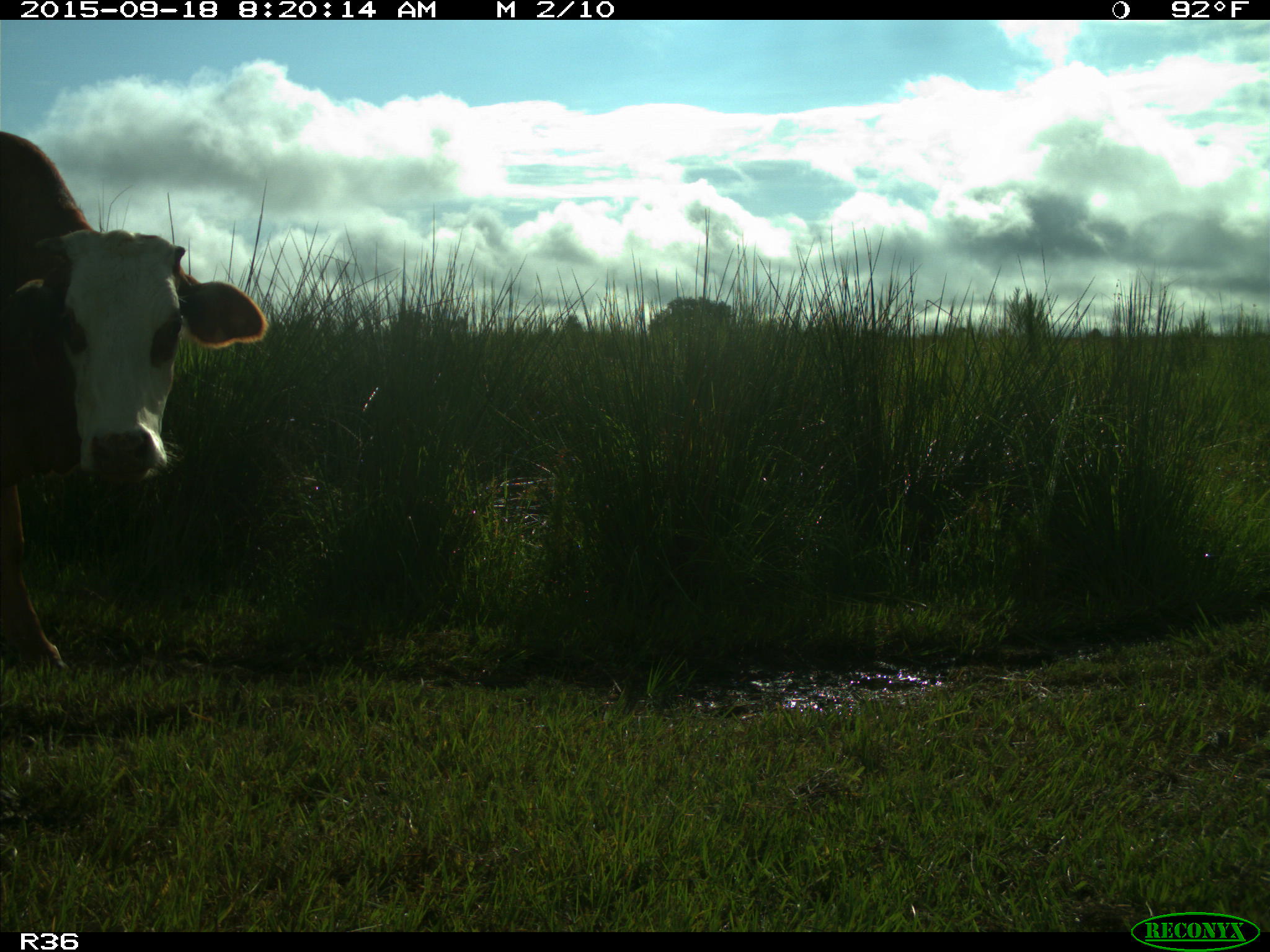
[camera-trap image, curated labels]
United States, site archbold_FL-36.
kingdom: Animalia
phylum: Chordata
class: Mammalia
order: Artiodactyla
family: Bovidae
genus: Bos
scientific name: Bos taurus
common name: domestic cow